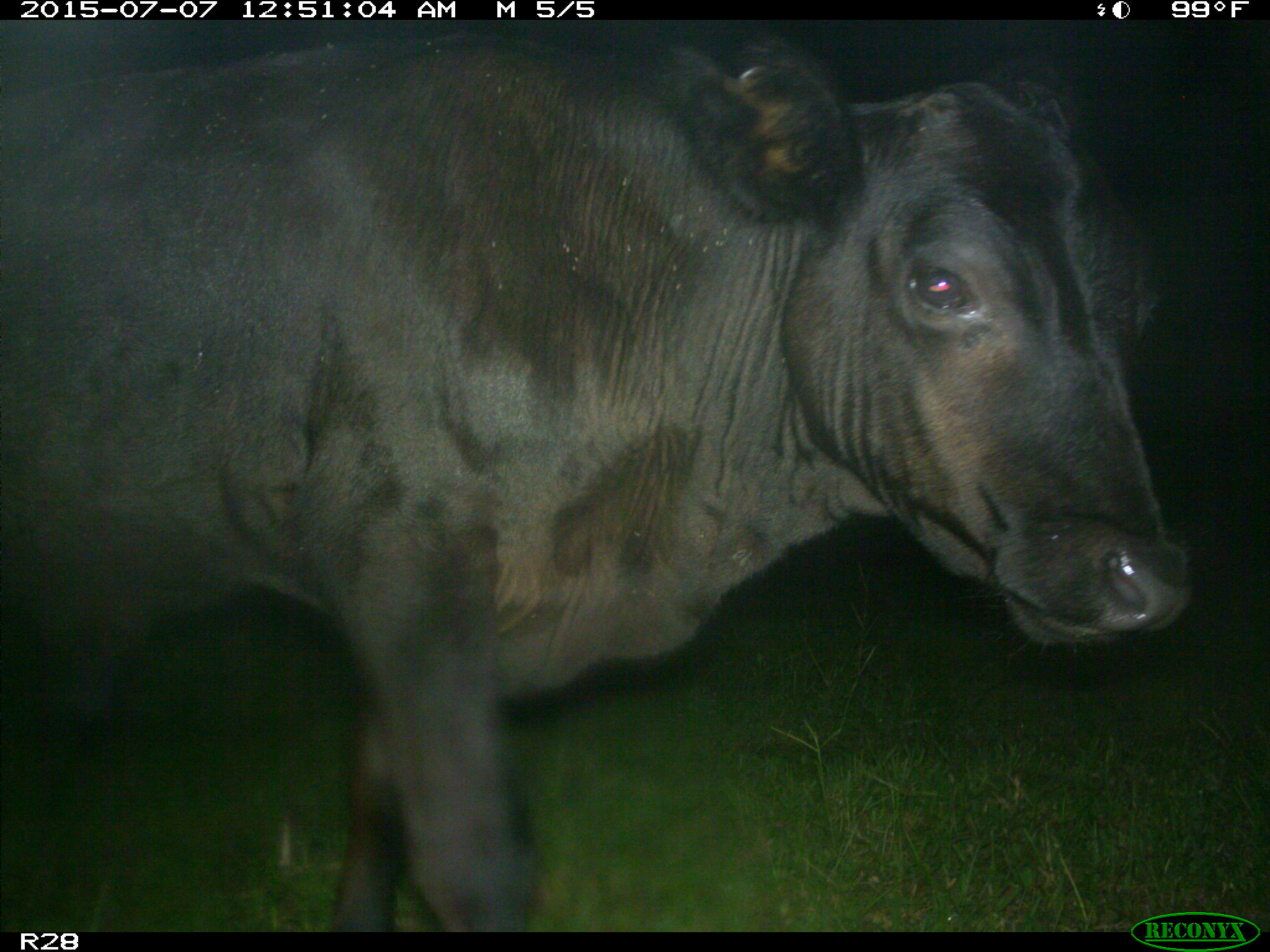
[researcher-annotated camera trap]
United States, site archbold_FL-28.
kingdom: Animalia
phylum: Chordata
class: Mammalia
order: Artiodactyla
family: Bovidae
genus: Bos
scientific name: Bos taurus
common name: domestic cow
Bos taurus (domestic cow).